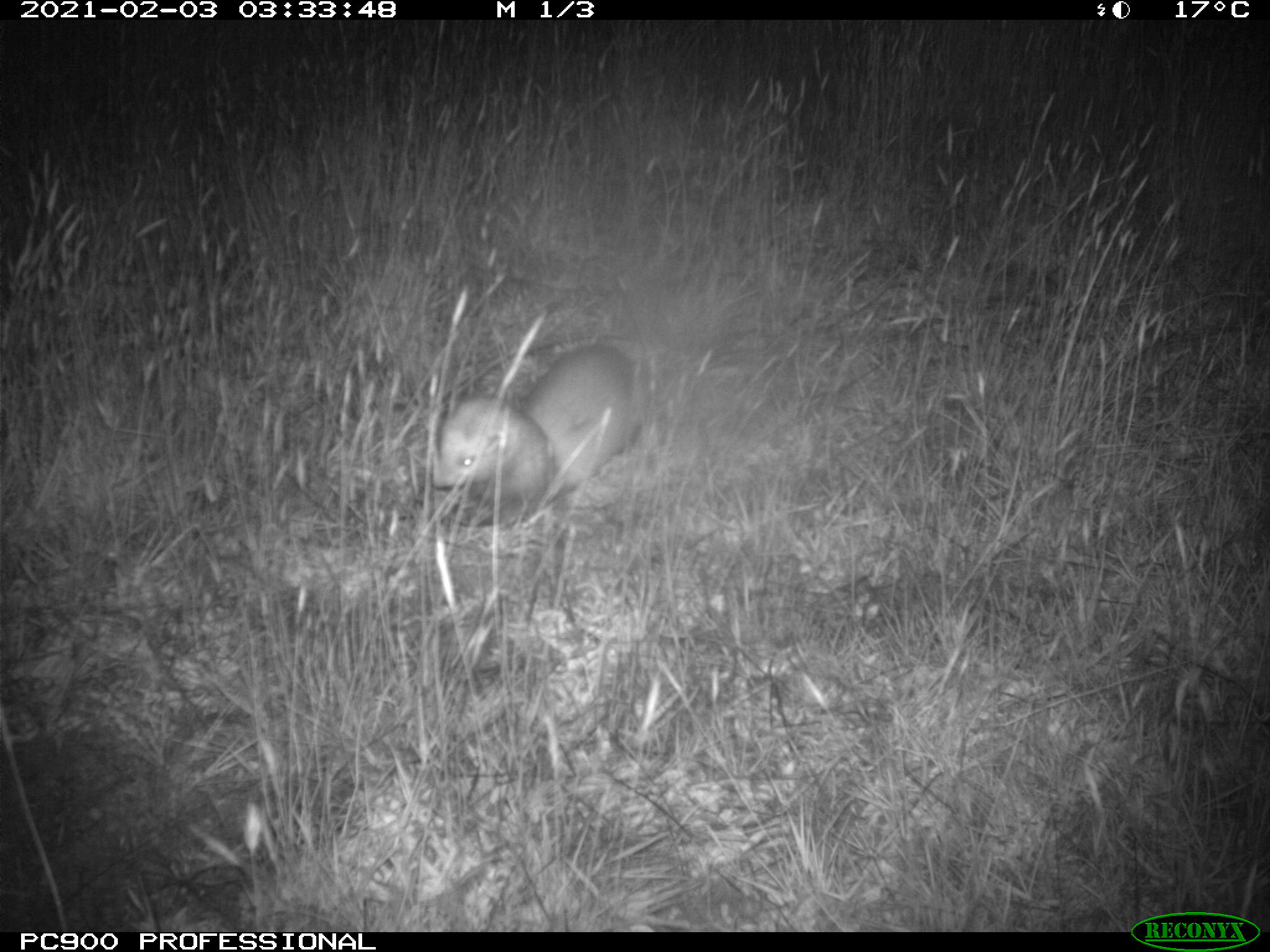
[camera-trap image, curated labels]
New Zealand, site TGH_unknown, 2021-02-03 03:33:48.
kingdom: Animalia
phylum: Chordata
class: Mammalia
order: Carnivora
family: Mustelidae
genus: Mustela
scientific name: Mustela furo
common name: ferret